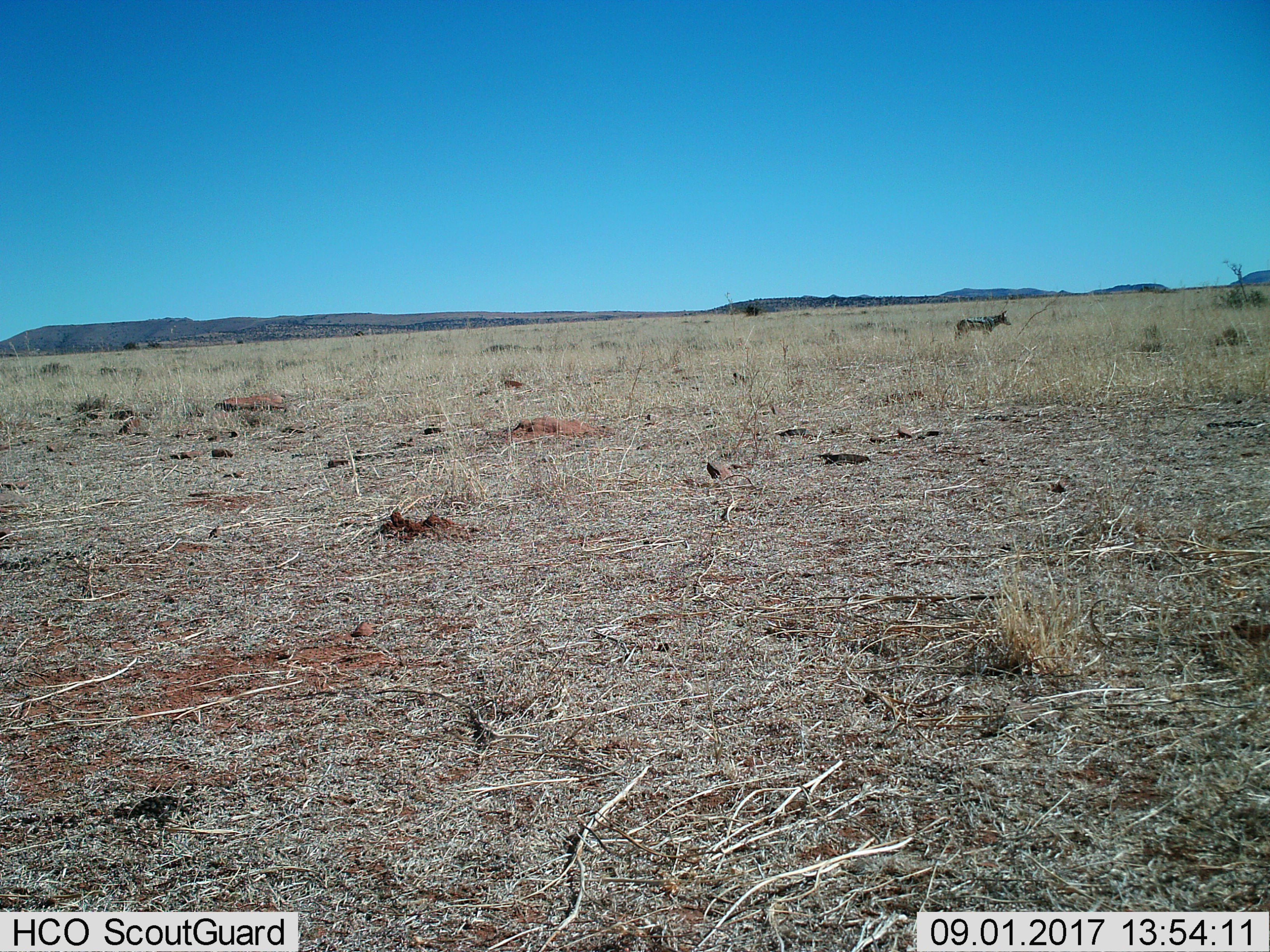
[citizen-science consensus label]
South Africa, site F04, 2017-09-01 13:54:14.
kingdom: Animalia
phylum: Chordata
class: Mammalia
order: Carnivora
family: Canidae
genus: Lupulella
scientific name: Lupulella mesomelas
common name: black-backed jackal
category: jackalblackbacked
Jackalblackbacked (black-backed jackal) (Lupulella mesomelas), count 1. Behavior (volunteer vote fractions): standing 83%, resting 0%, moving 17%, interacting 0%. Young present (vote fraction): 0%. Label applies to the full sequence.